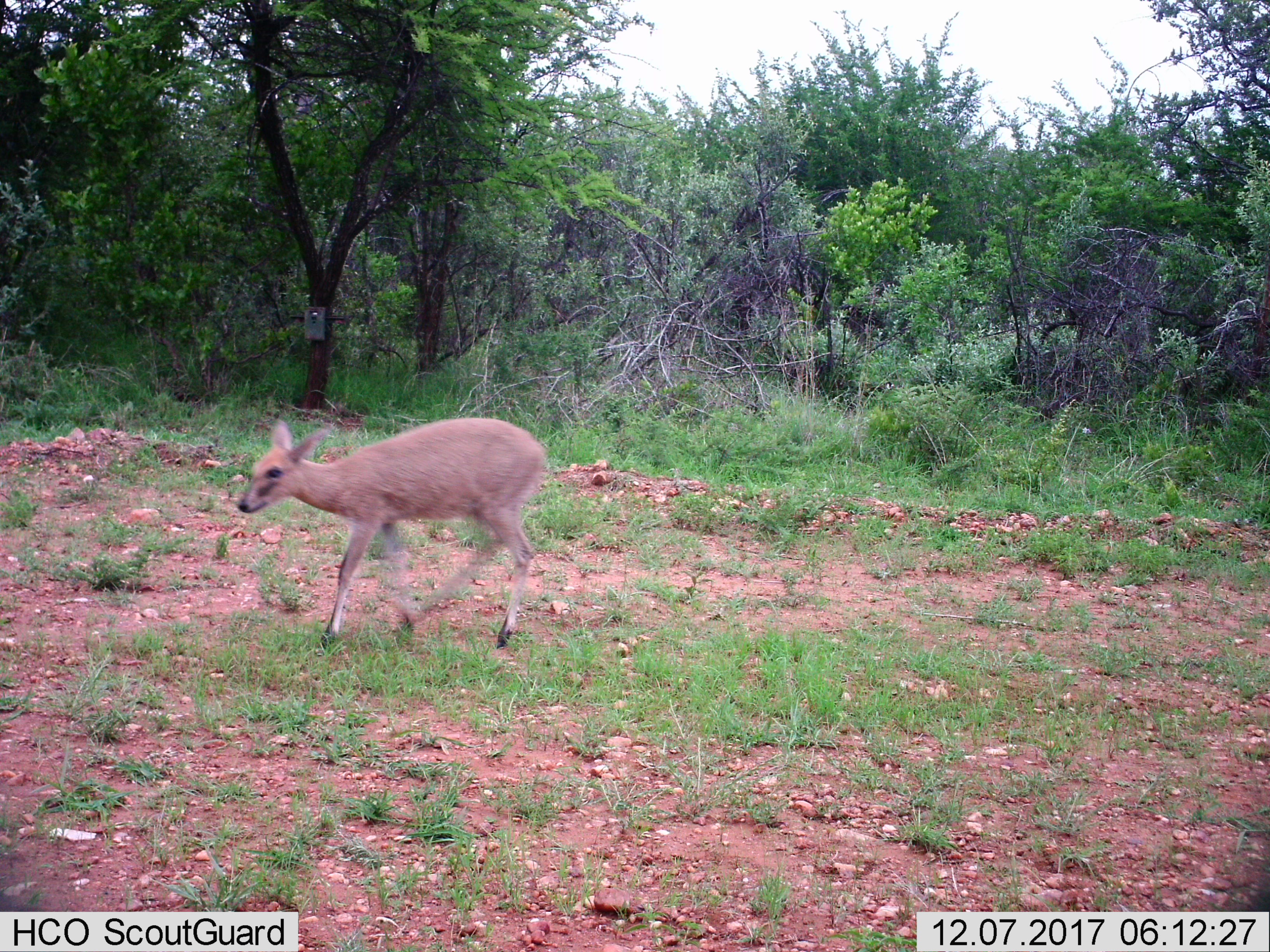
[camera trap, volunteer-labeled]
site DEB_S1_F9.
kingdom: Animalia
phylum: Chordata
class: Mammalia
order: Artiodactyla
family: Bovidae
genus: Sylvicapra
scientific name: Sylvicapra grimmia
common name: common duiker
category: duikercommongrey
Duikercommongrey (common duiker) (Sylvicapra grimmia), count 1. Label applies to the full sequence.